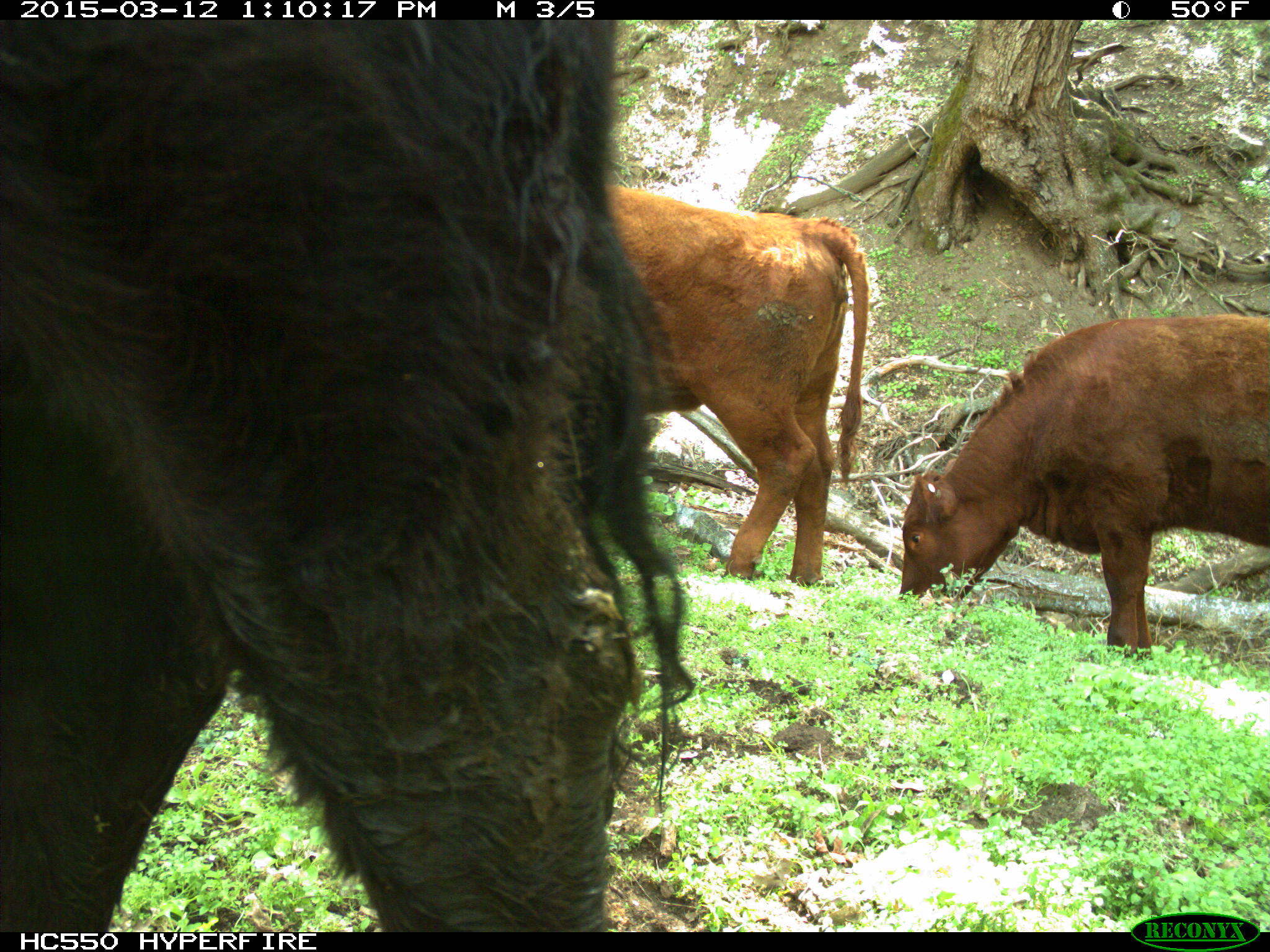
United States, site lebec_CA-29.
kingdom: Animalia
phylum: Chordata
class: Mammalia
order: Artiodactyla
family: Bovidae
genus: Bos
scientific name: Bos taurus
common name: domestic cow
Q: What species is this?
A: Bos taurus (domestic cow).